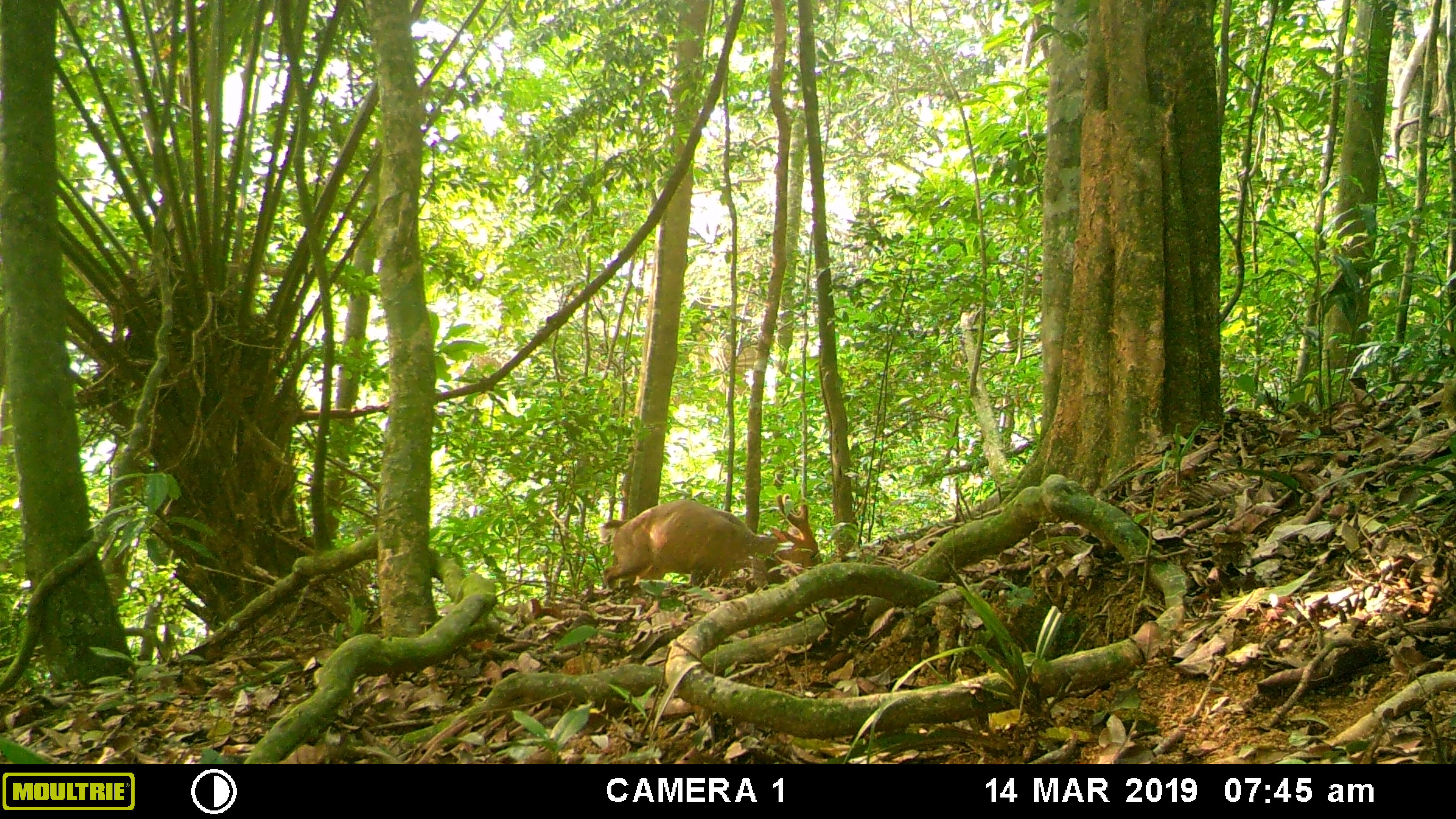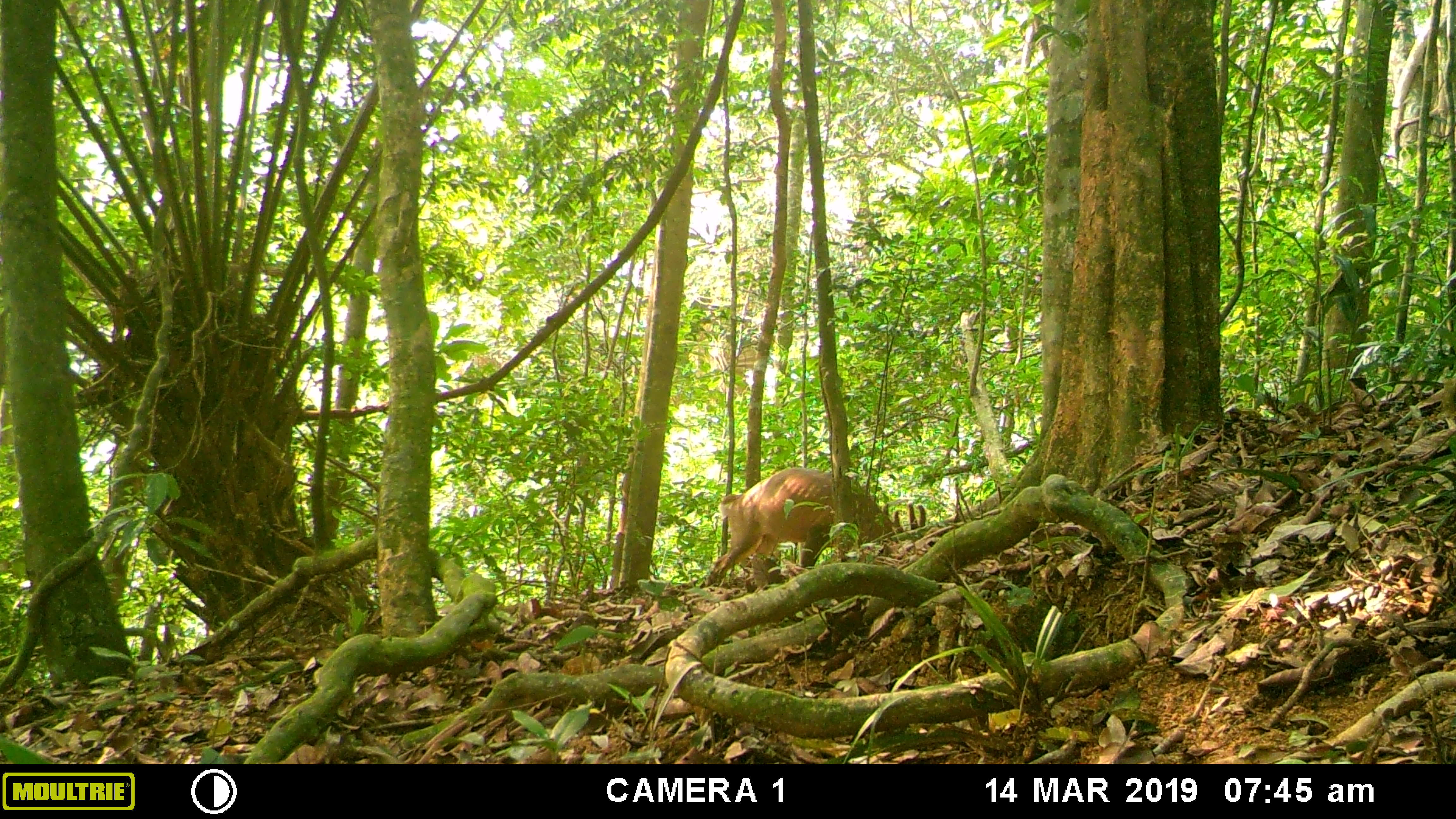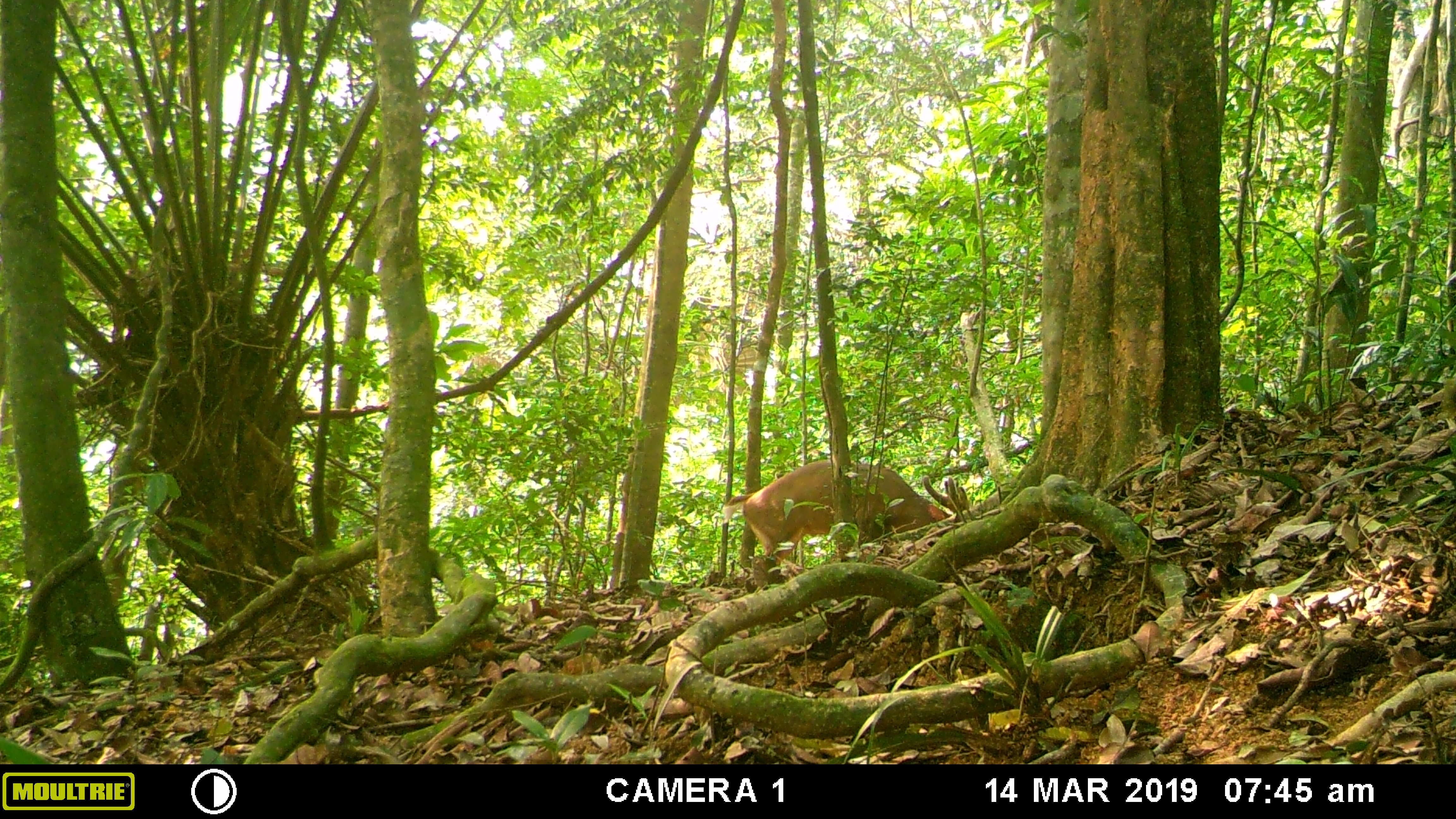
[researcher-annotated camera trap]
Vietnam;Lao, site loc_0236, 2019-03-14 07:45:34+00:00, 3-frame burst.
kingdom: Animalia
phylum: Chordata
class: Mammalia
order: Artiodactyla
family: Cervidae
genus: Muntiacus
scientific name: Muntiacus vuquangensis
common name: large-antlered muntjac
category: large antlered muntjac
Large antlered muntjac (large-antlered muntjac) (Muntiacus vuquangensis). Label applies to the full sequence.